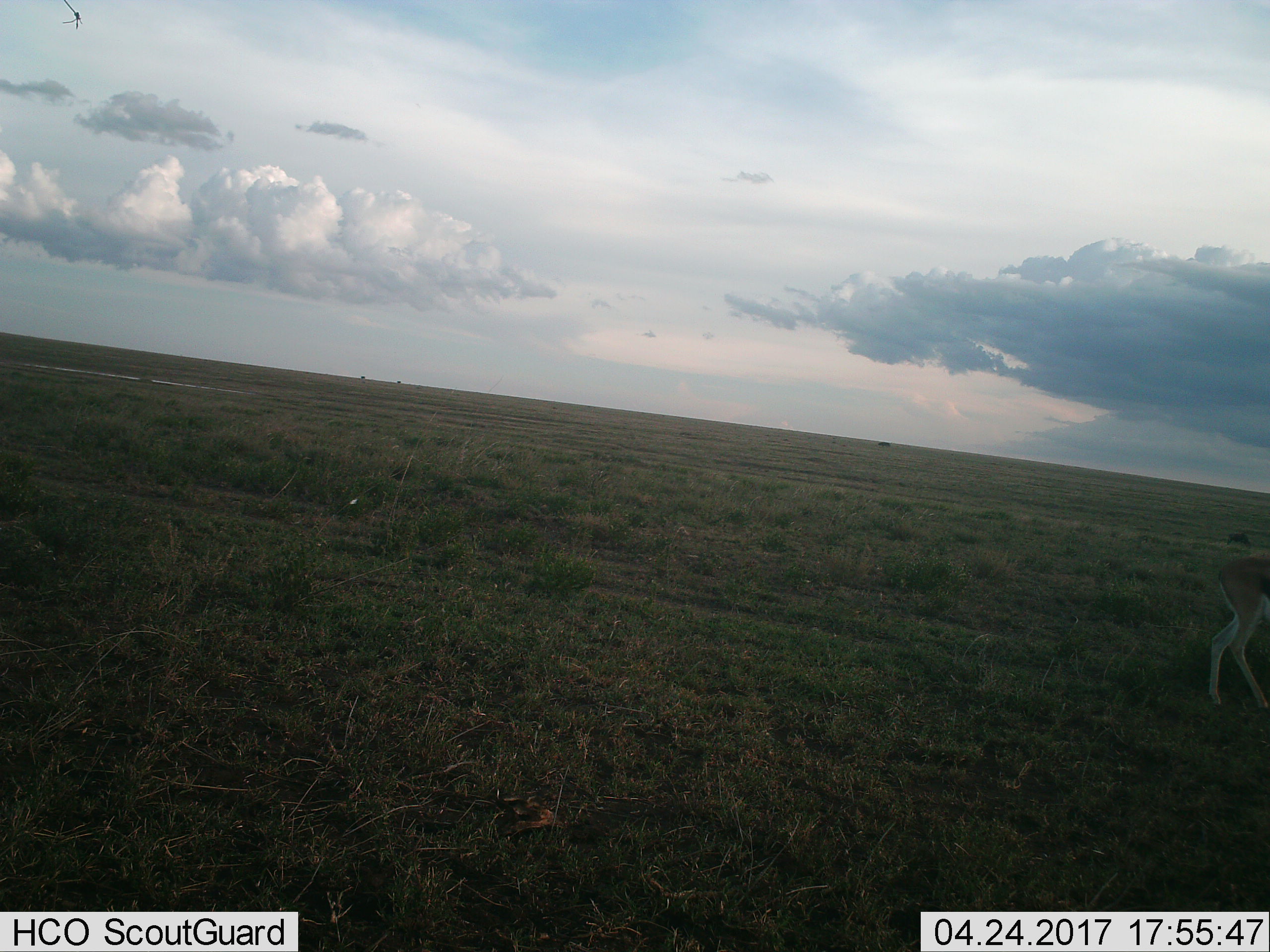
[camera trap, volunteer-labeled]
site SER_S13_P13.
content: unidentified animal